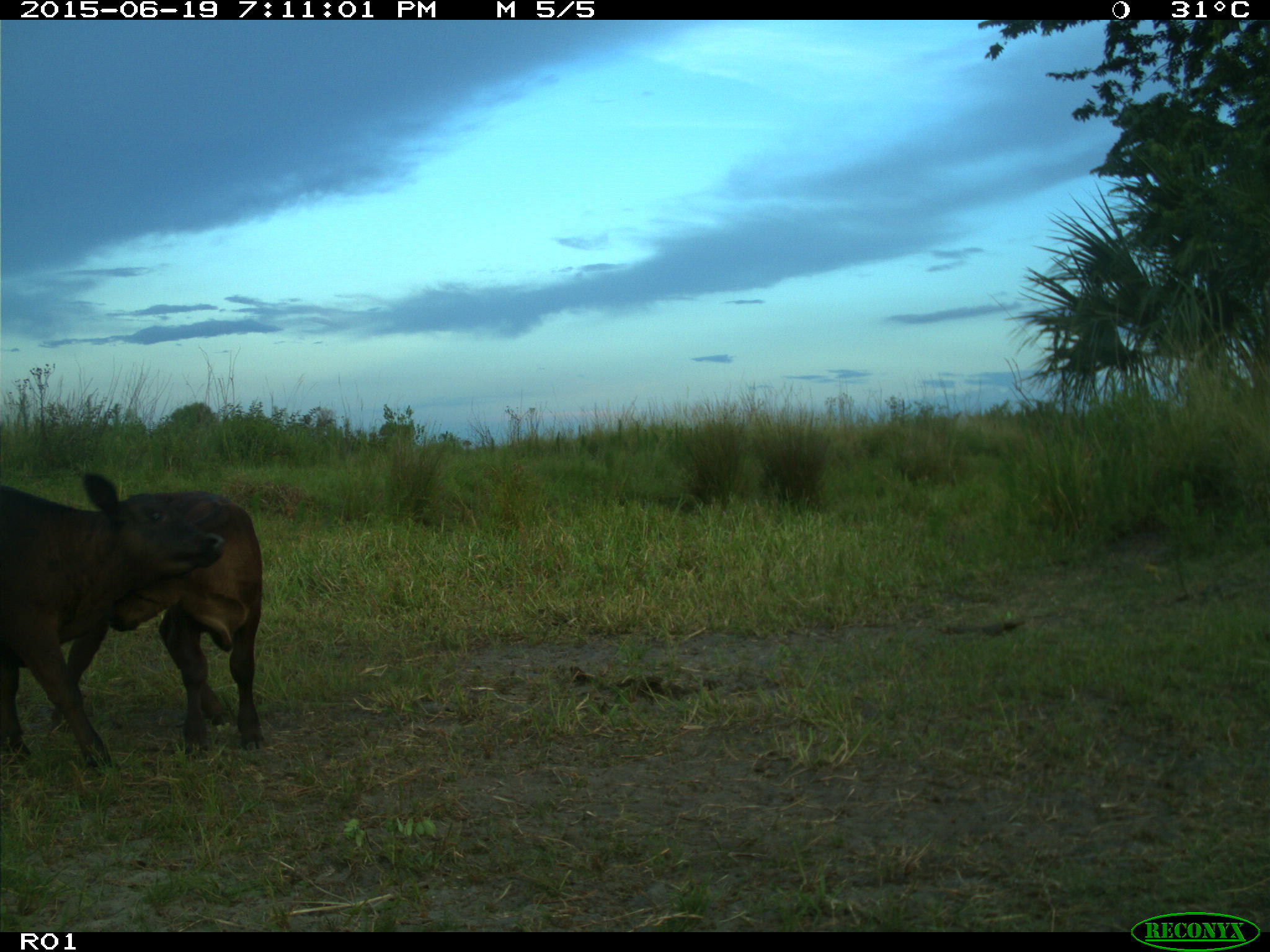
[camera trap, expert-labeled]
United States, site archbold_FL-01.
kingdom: Animalia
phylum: Chordata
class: Mammalia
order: Artiodactyla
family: Bovidae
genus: Bos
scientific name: Bos taurus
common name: domestic cow